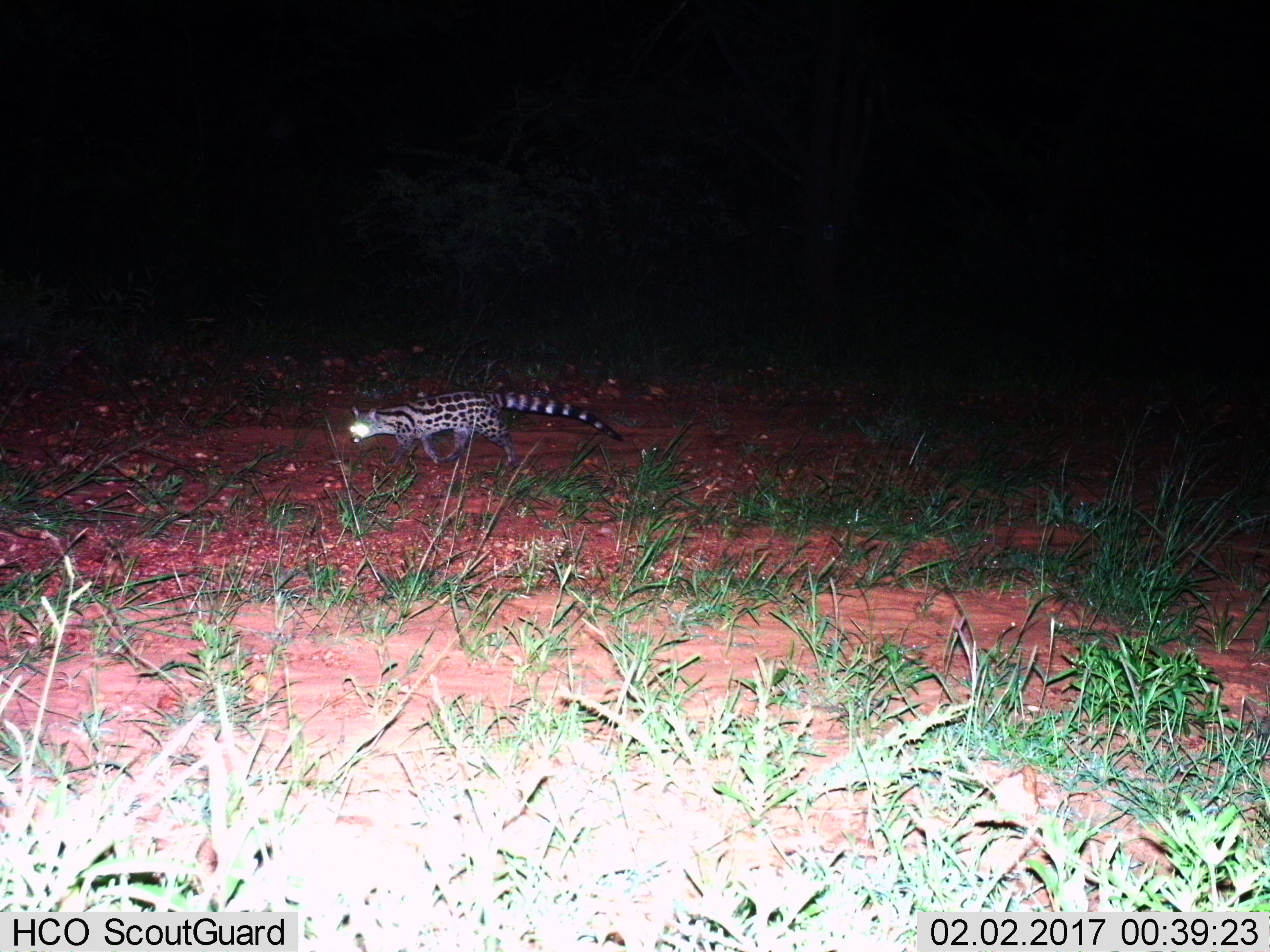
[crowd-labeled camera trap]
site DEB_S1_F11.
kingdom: Animalia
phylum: Chordata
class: Mammalia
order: Carnivora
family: Viverridae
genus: Genetta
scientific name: Genetta genetta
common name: small-spotted genet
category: genetcommonsmallspotted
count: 1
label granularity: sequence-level